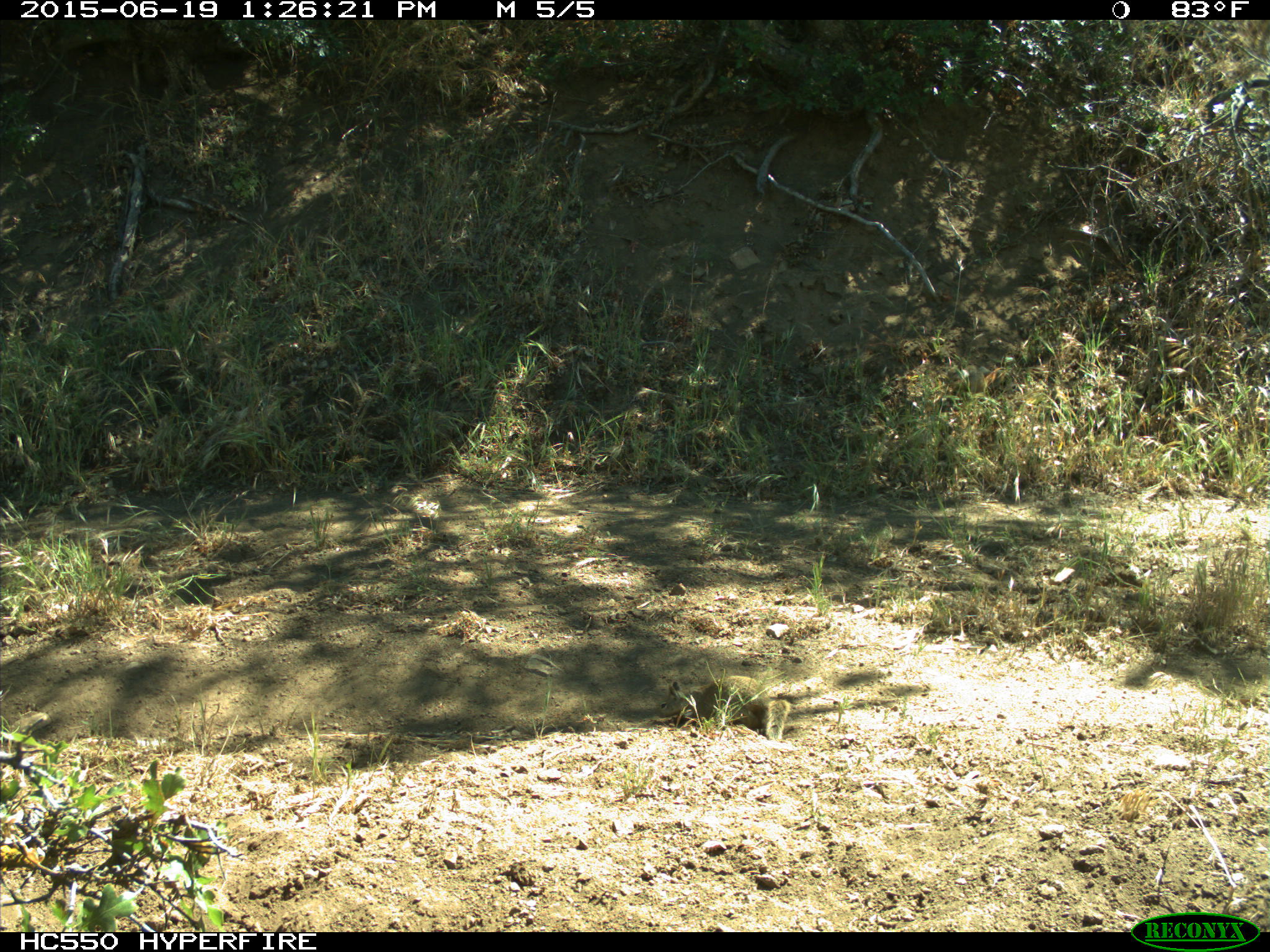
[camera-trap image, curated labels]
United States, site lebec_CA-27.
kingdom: Animalia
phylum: Chordata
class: Mammalia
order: Rodentia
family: Sciuridae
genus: Otospermophilus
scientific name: Otospermophilus beecheyi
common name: california ground squirrel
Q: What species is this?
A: Otospermophilus beecheyi (california ground squirrel).